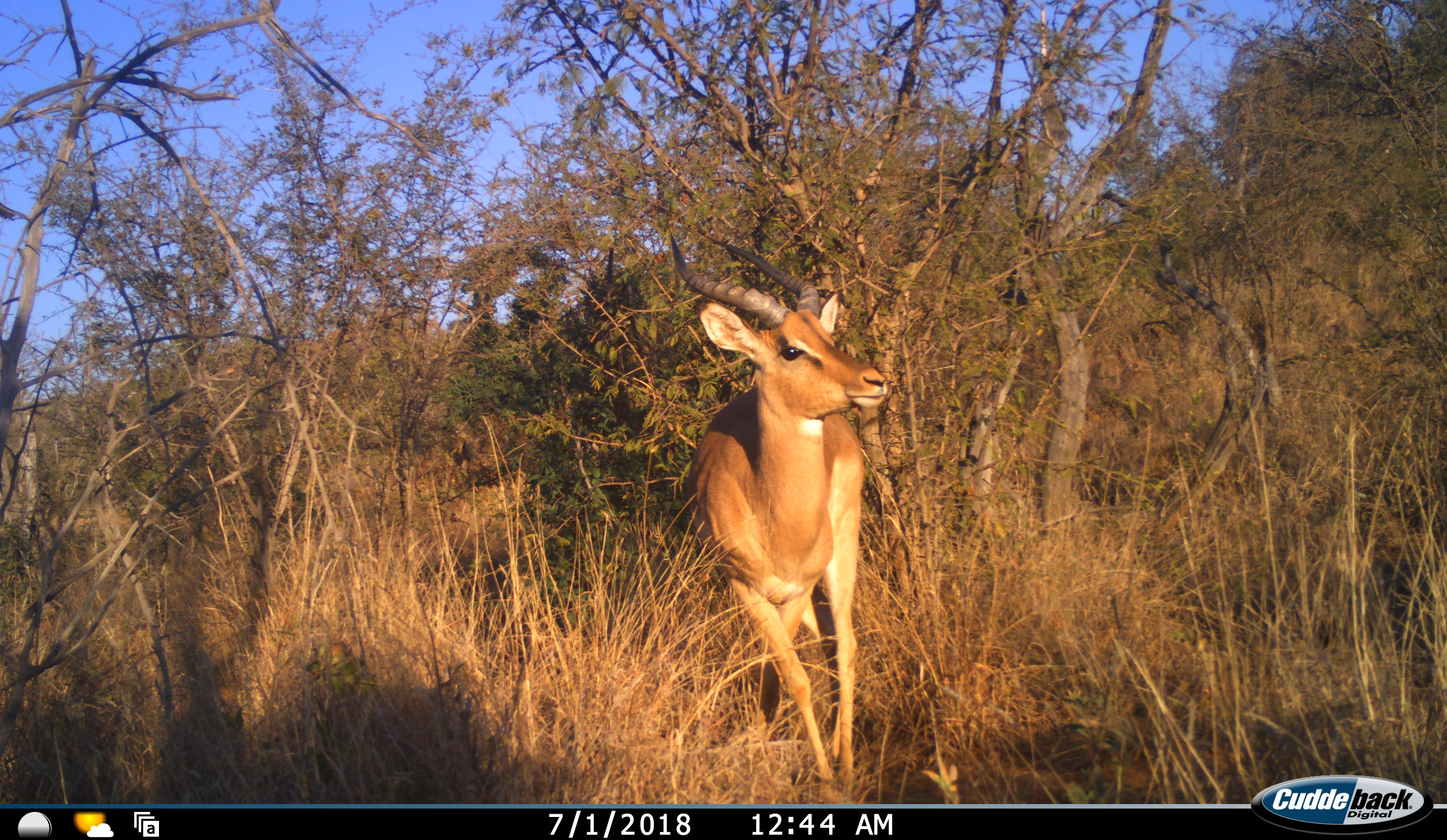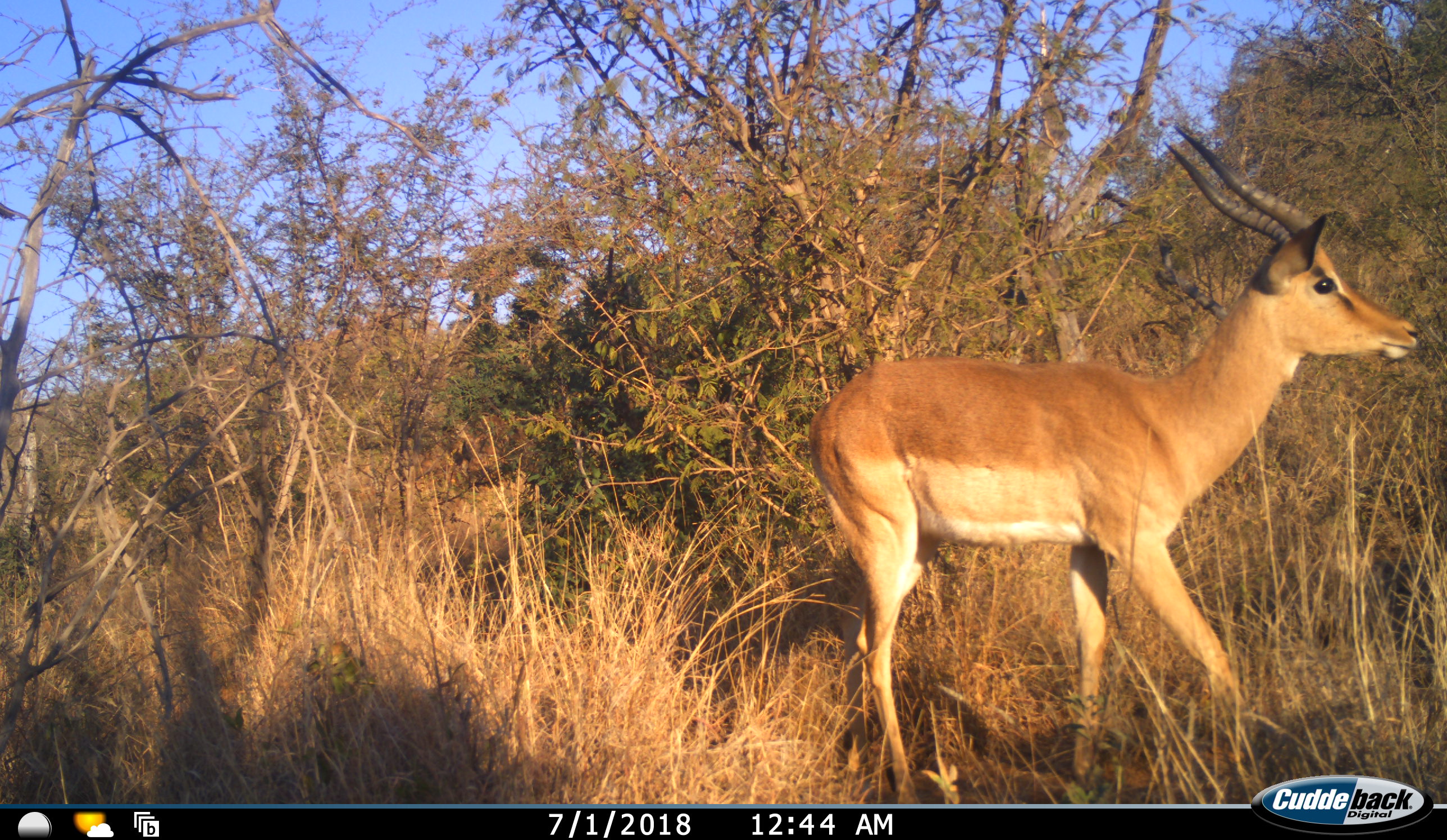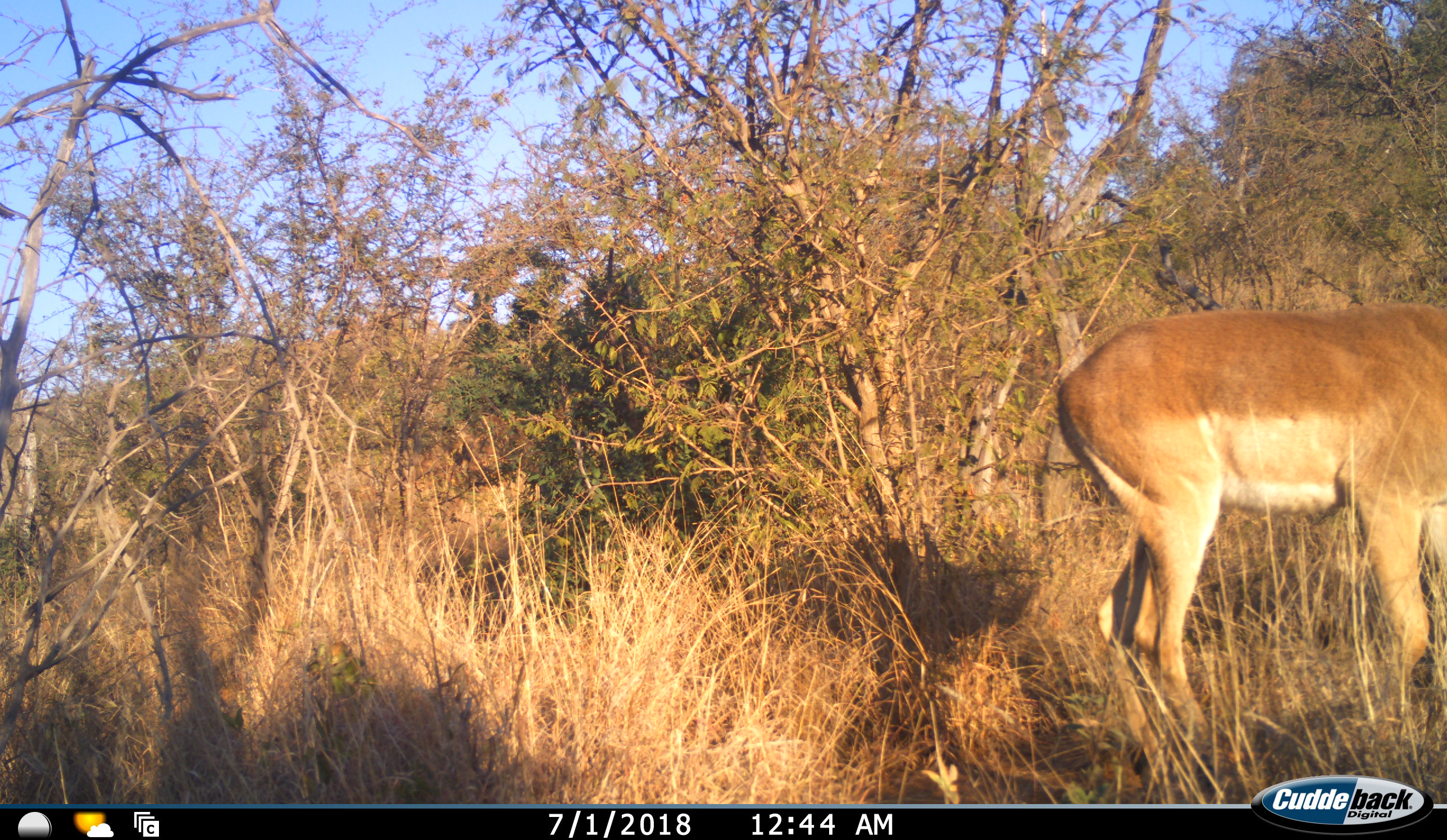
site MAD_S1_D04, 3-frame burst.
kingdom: Animalia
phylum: Chordata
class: Mammalia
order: Artiodactyla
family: Bovidae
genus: Aepyceros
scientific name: Aepyceros melampus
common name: impala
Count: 1.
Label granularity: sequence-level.